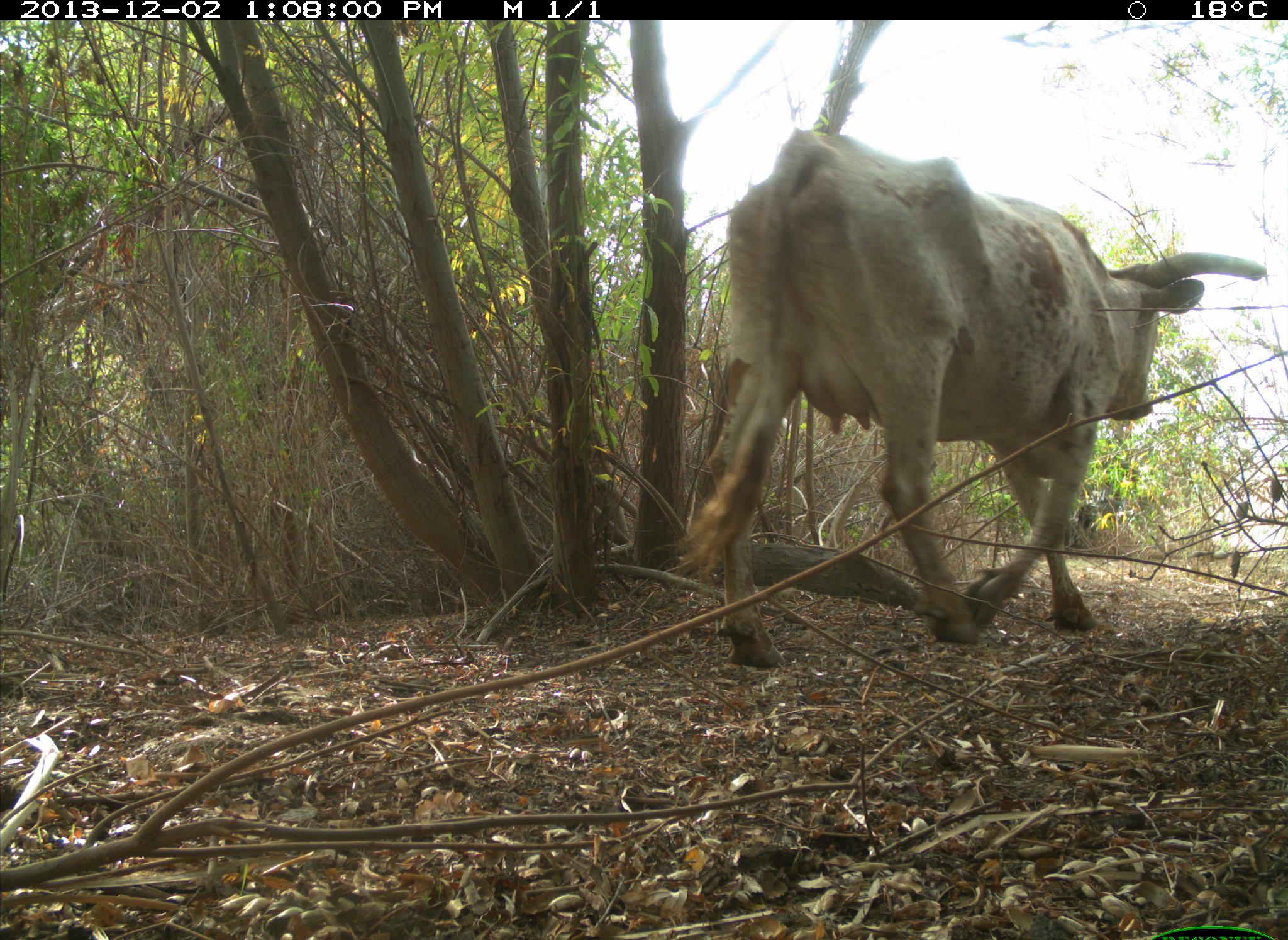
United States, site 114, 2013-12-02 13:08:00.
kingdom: Animalia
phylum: Chordata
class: Mammalia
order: Artiodactyla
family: Bovidae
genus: Bos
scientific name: Bos taurus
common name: cow